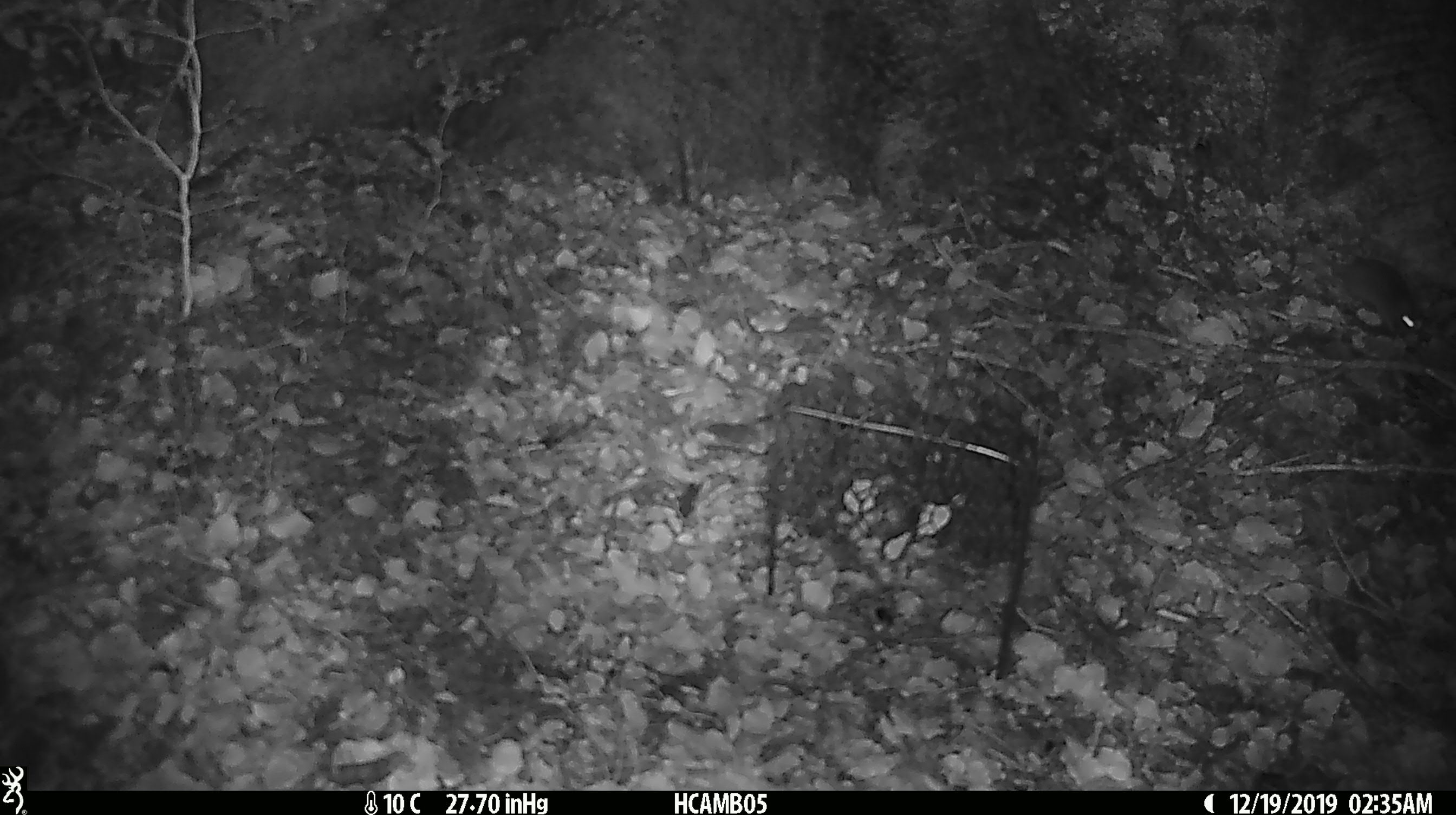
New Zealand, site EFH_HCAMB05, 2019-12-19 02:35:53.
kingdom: Animalia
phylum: Chordata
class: Mammalia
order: Rodentia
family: Muridae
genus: Mus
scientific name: Mus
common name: mouse